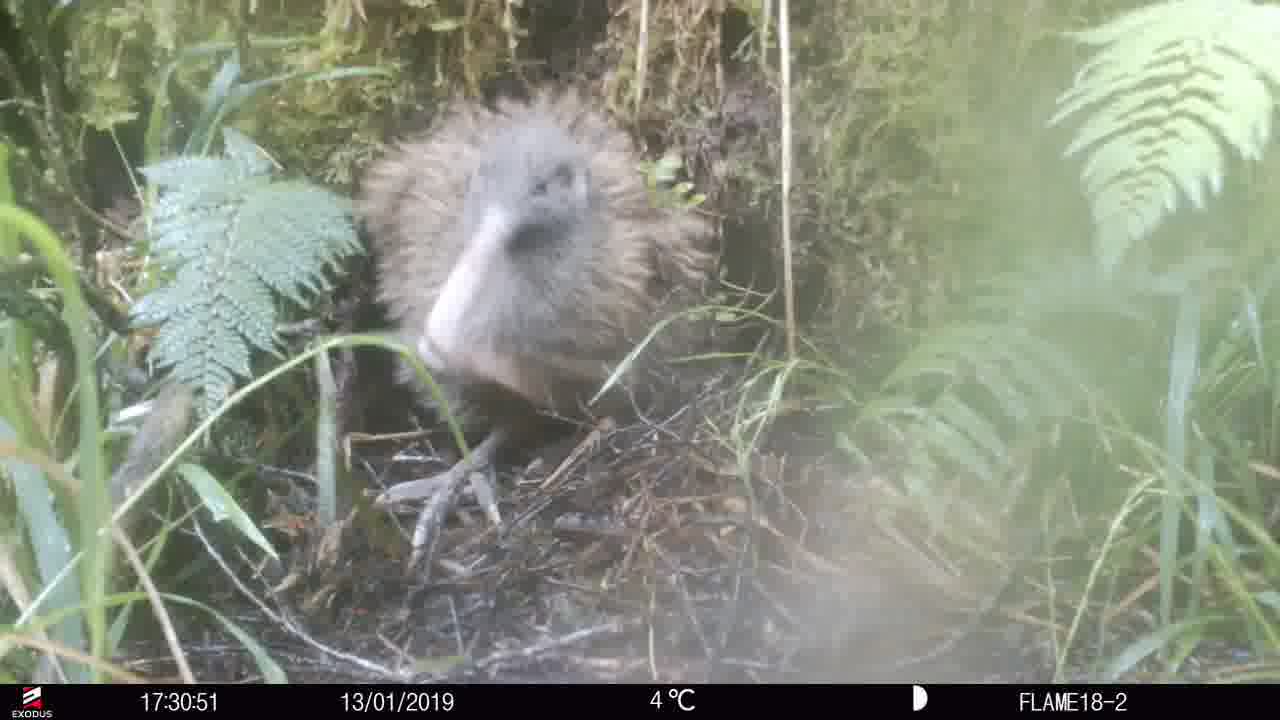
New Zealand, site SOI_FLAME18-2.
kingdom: Animalia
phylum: Chordata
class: Aves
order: Apterygiformes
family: Apterygidae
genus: Apteryx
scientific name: Apteryx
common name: kiwi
Kiwi (Apteryx).